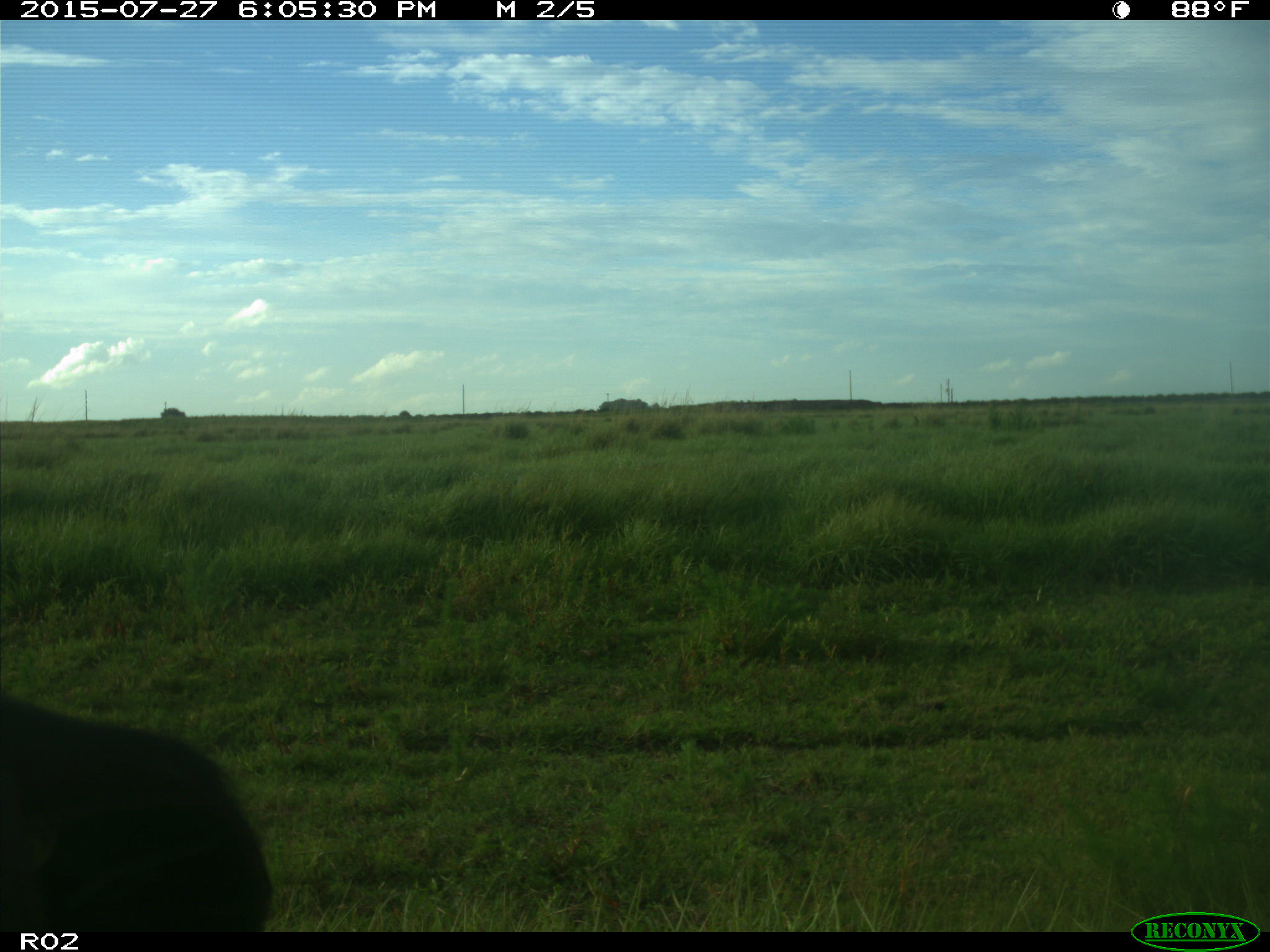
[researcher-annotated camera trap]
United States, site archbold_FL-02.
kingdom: Animalia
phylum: Chordata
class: Mammalia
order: Artiodactyla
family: Bovidae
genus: Bos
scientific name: Bos taurus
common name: domestic cow